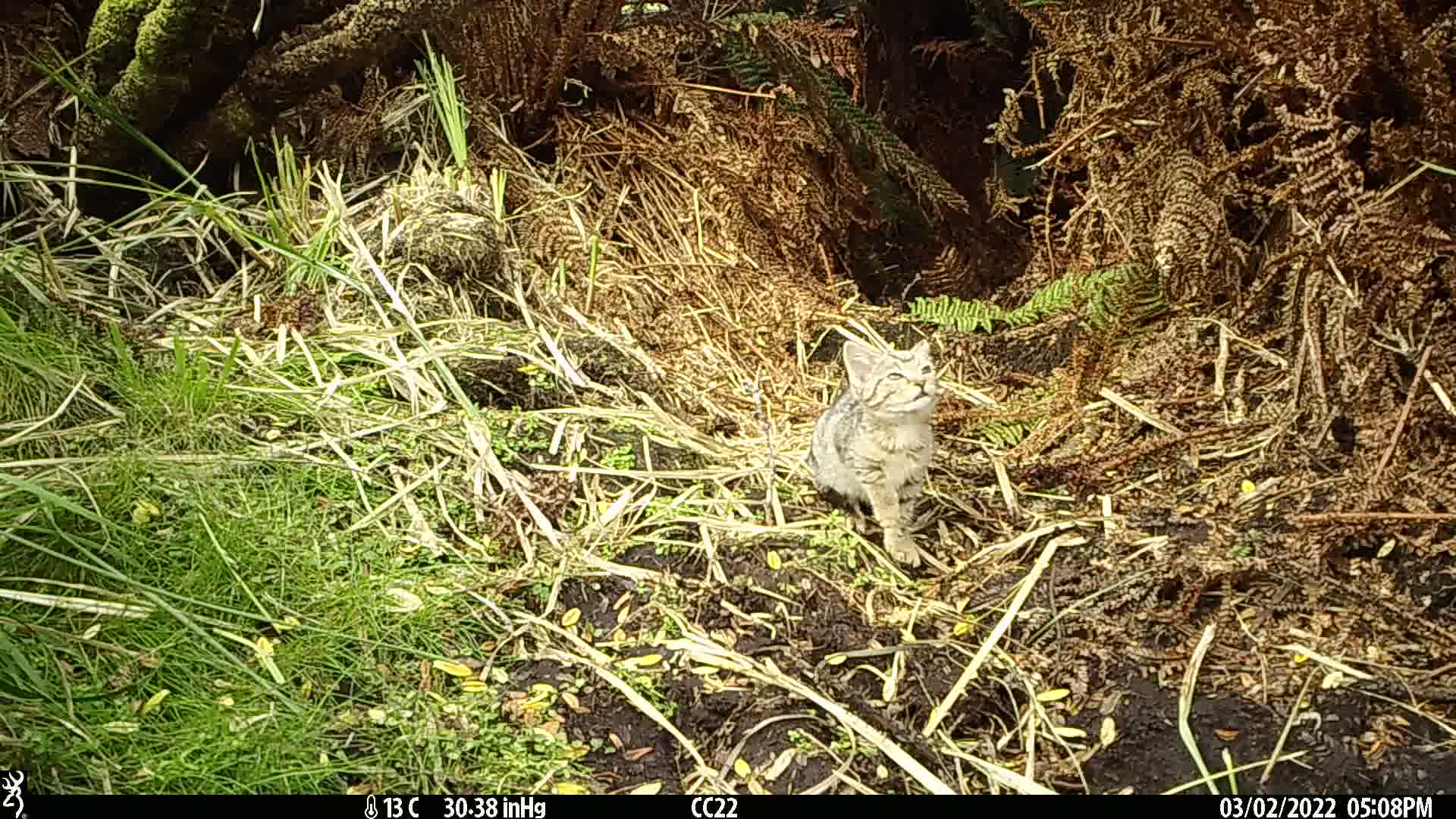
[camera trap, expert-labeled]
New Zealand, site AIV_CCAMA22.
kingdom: Animalia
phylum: Chordata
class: Mammalia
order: Carnivora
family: Felidae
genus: Felis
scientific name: Felis catus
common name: domestic cat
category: cat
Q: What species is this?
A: Cat (domestic cat) (Felis catus).